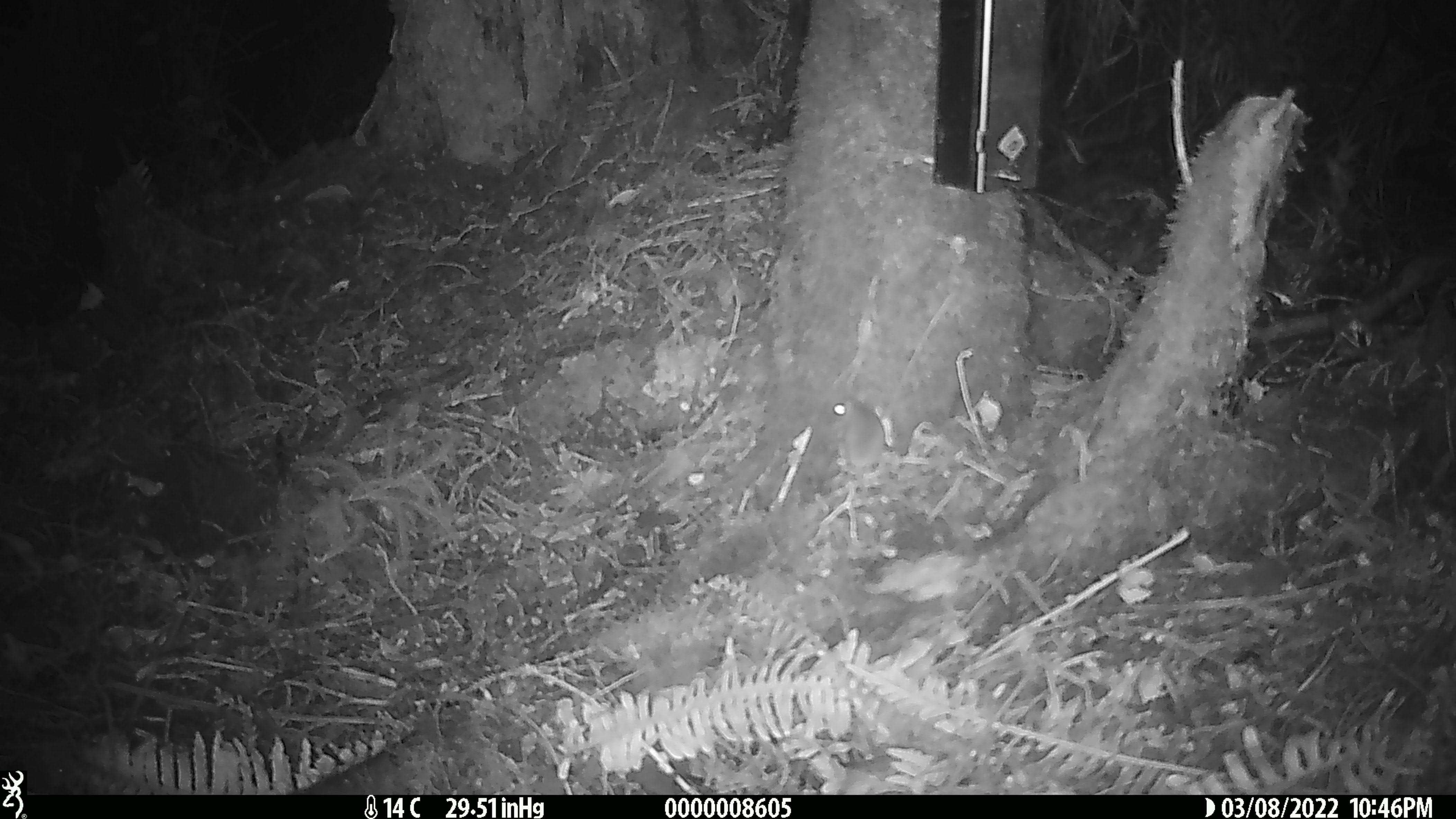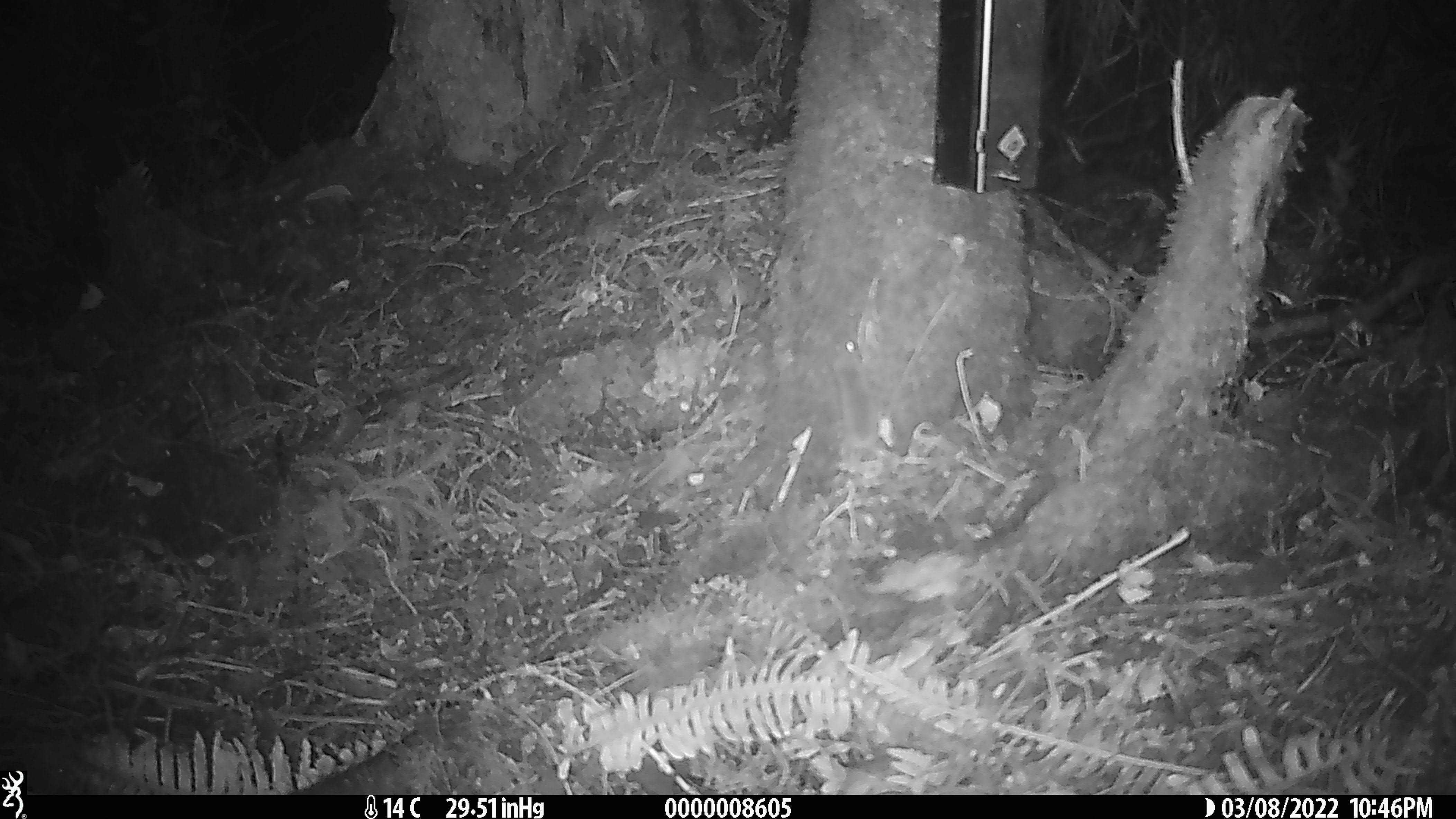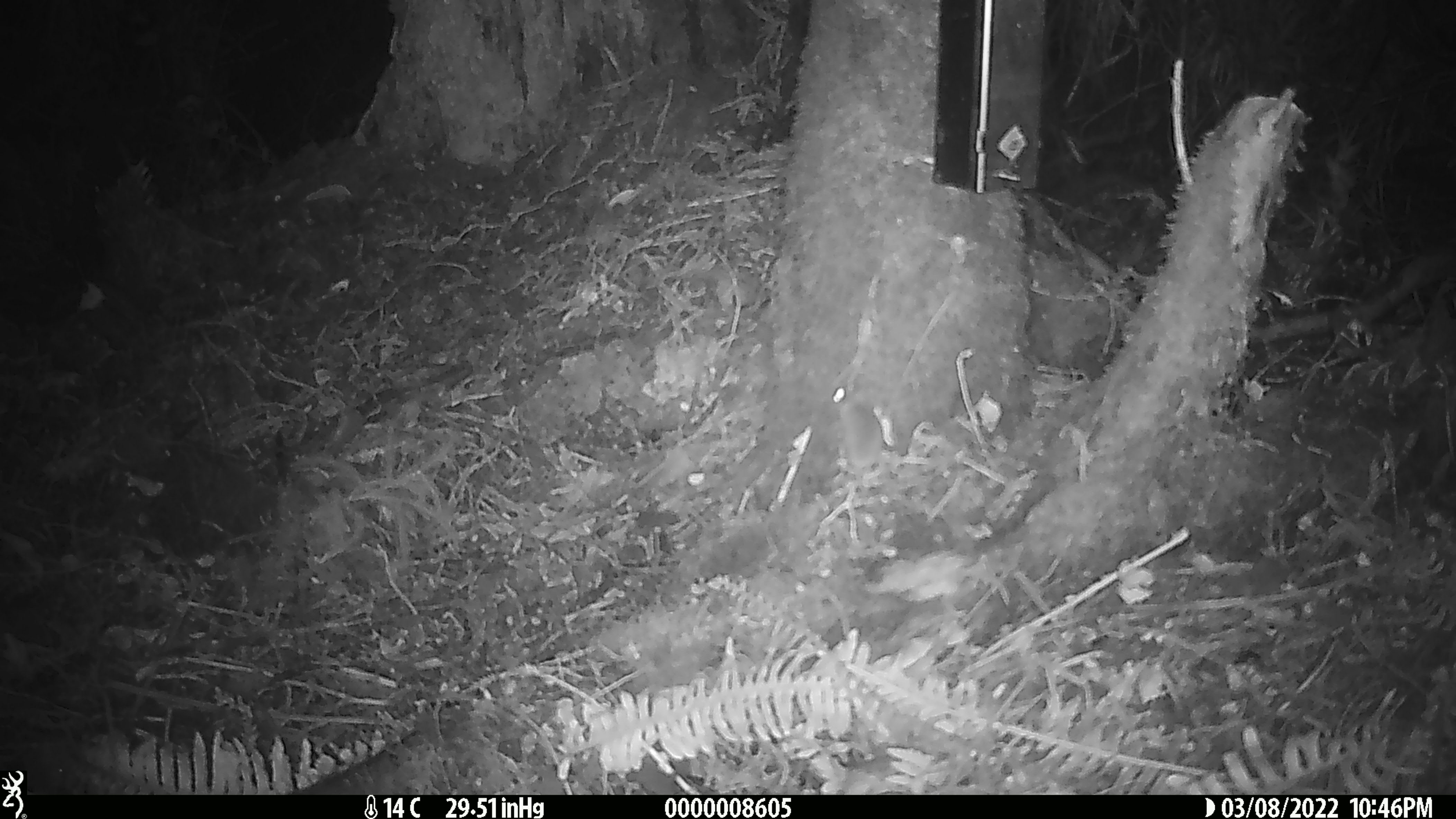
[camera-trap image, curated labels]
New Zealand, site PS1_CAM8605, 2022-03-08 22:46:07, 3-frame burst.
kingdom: Animalia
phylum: Chordata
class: Mammalia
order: Rodentia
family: Muridae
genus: Mus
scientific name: Mus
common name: mouse